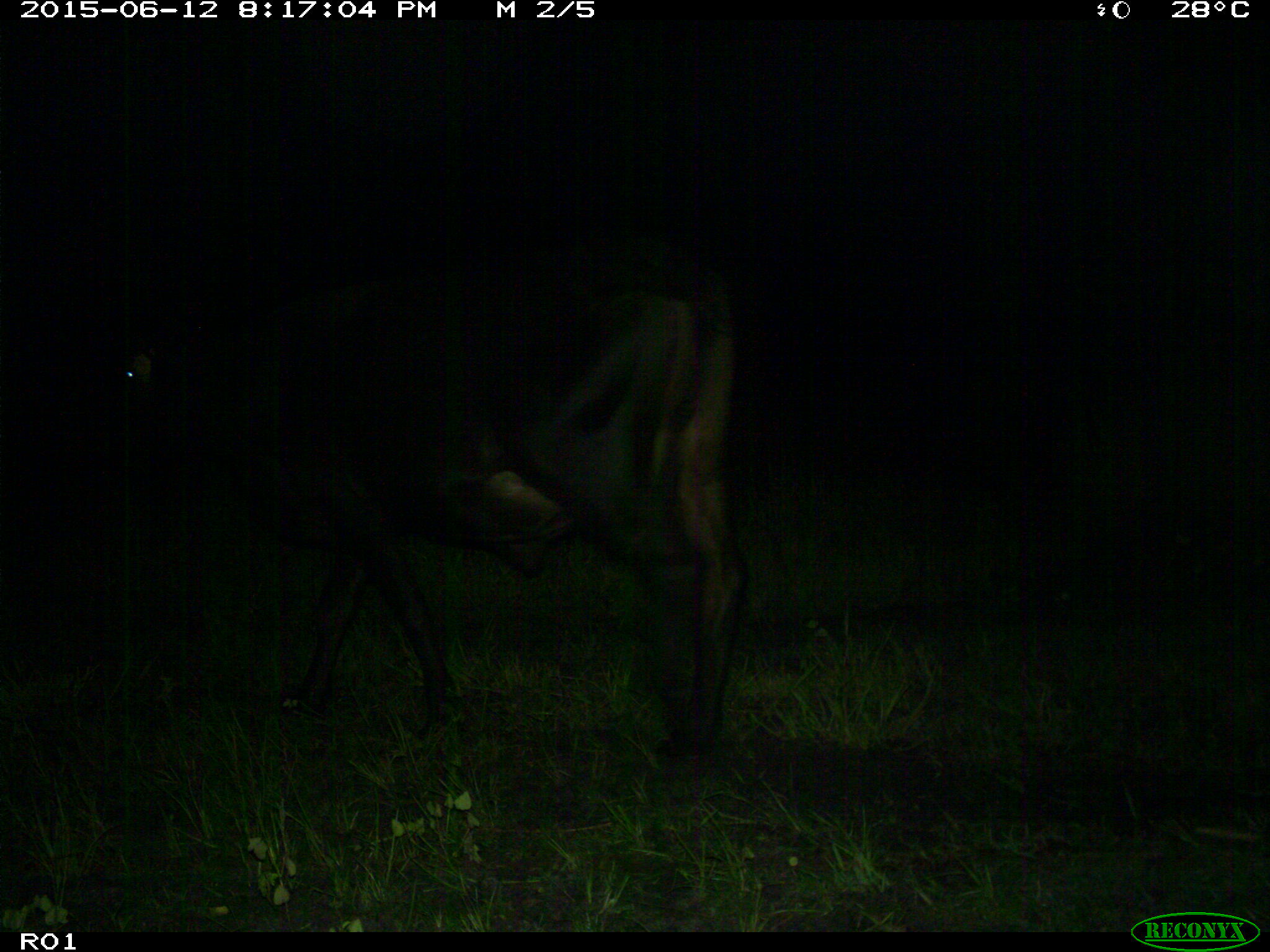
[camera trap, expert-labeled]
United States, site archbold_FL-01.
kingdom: Animalia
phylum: Chordata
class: Mammalia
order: Artiodactyla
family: Bovidae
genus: Bos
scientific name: Bos taurus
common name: domestic cow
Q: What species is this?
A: Bos taurus (domestic cow).